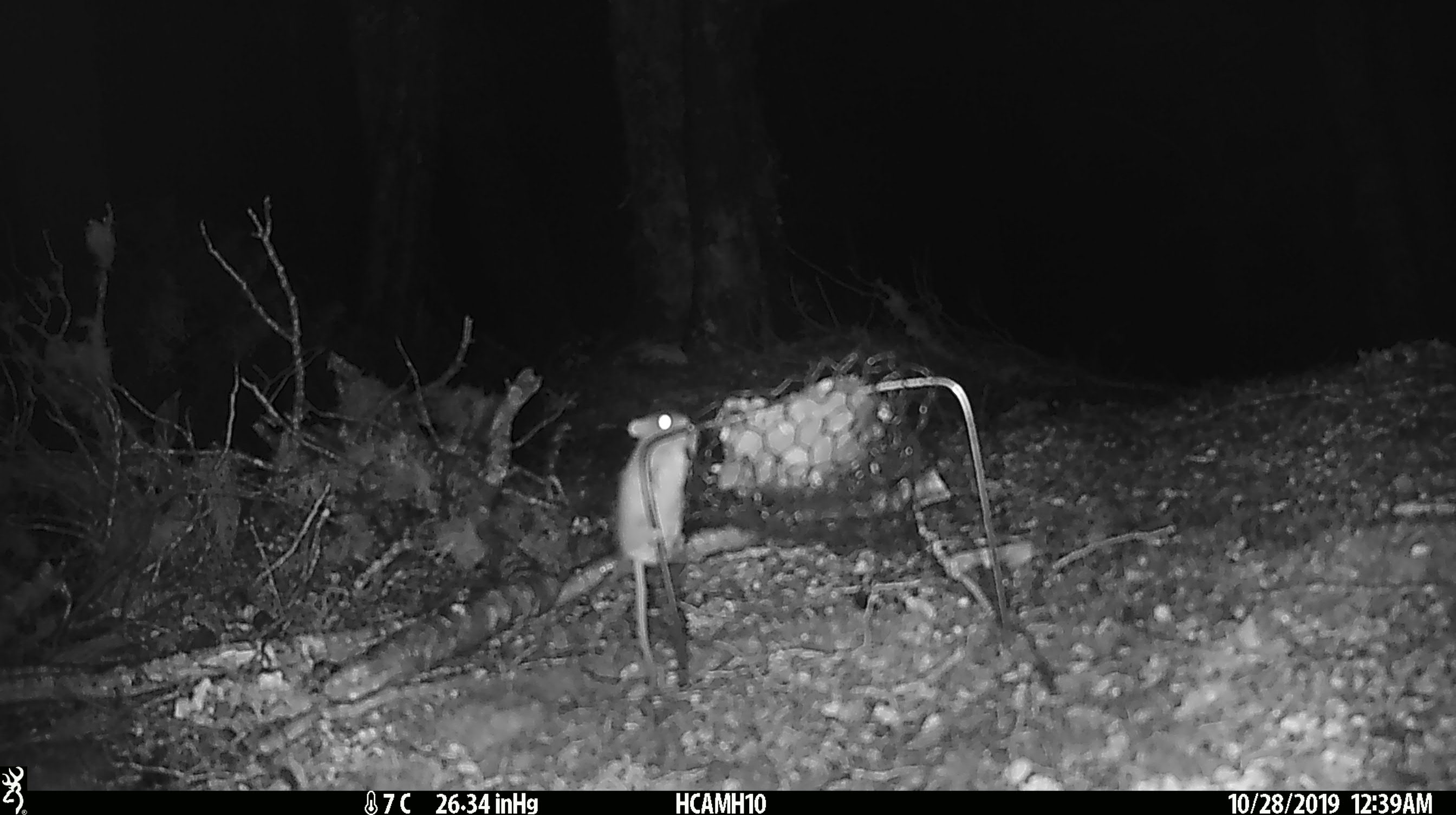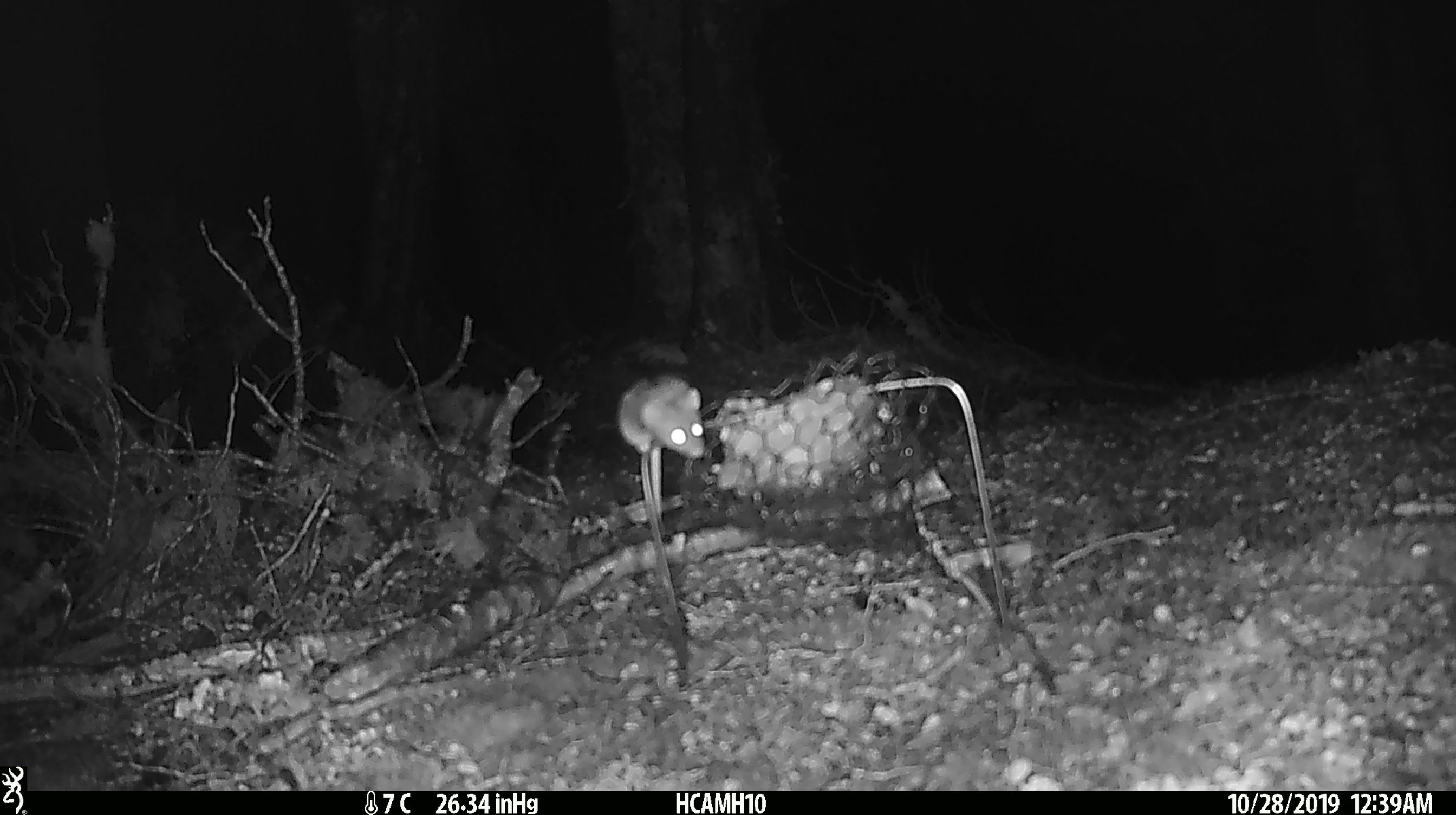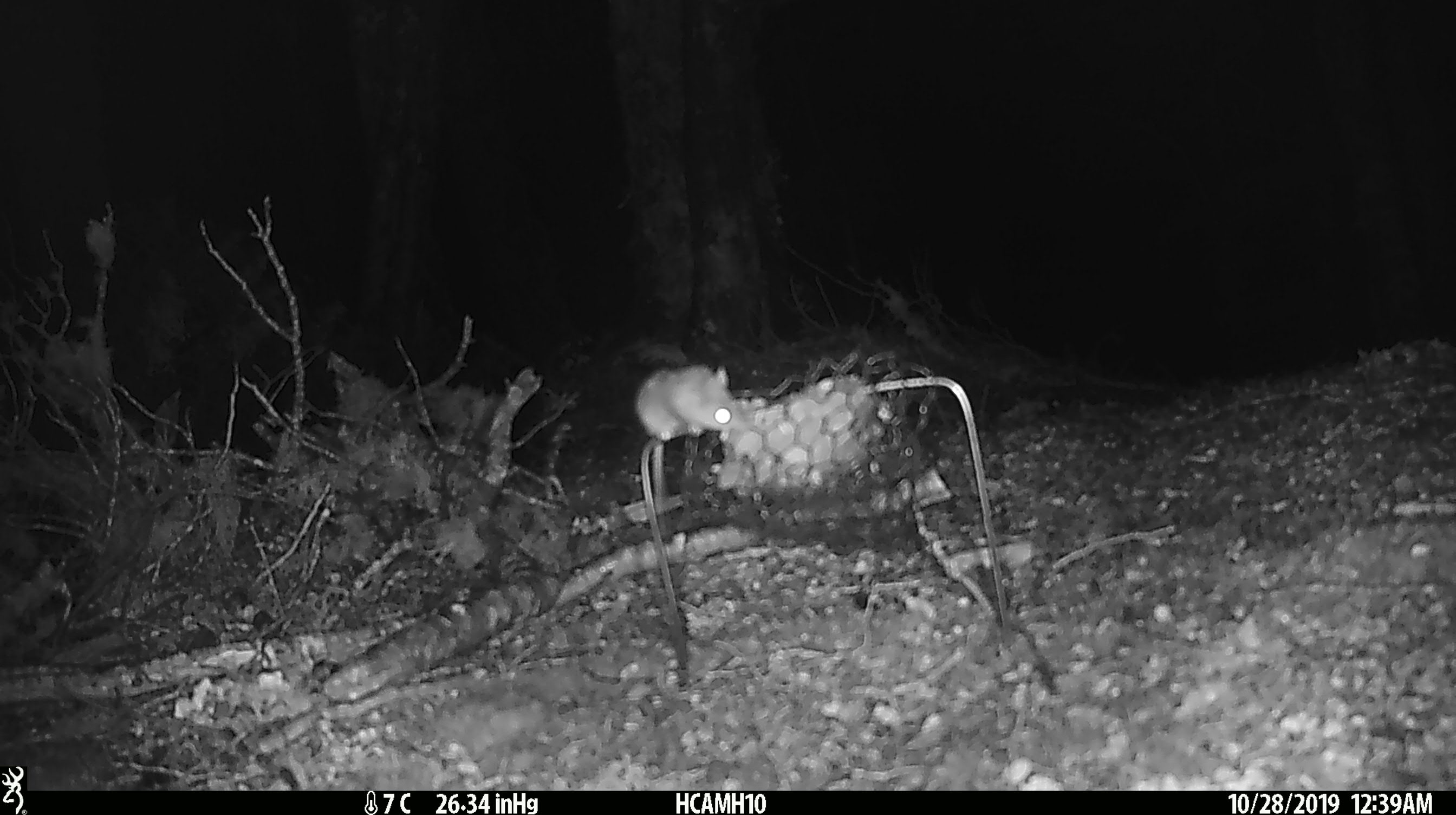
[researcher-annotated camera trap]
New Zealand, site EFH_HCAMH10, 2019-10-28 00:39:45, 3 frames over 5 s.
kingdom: Animalia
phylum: Chordata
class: Mammalia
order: Rodentia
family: Muridae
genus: Mus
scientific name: Mus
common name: mouse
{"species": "mouse (Mus)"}